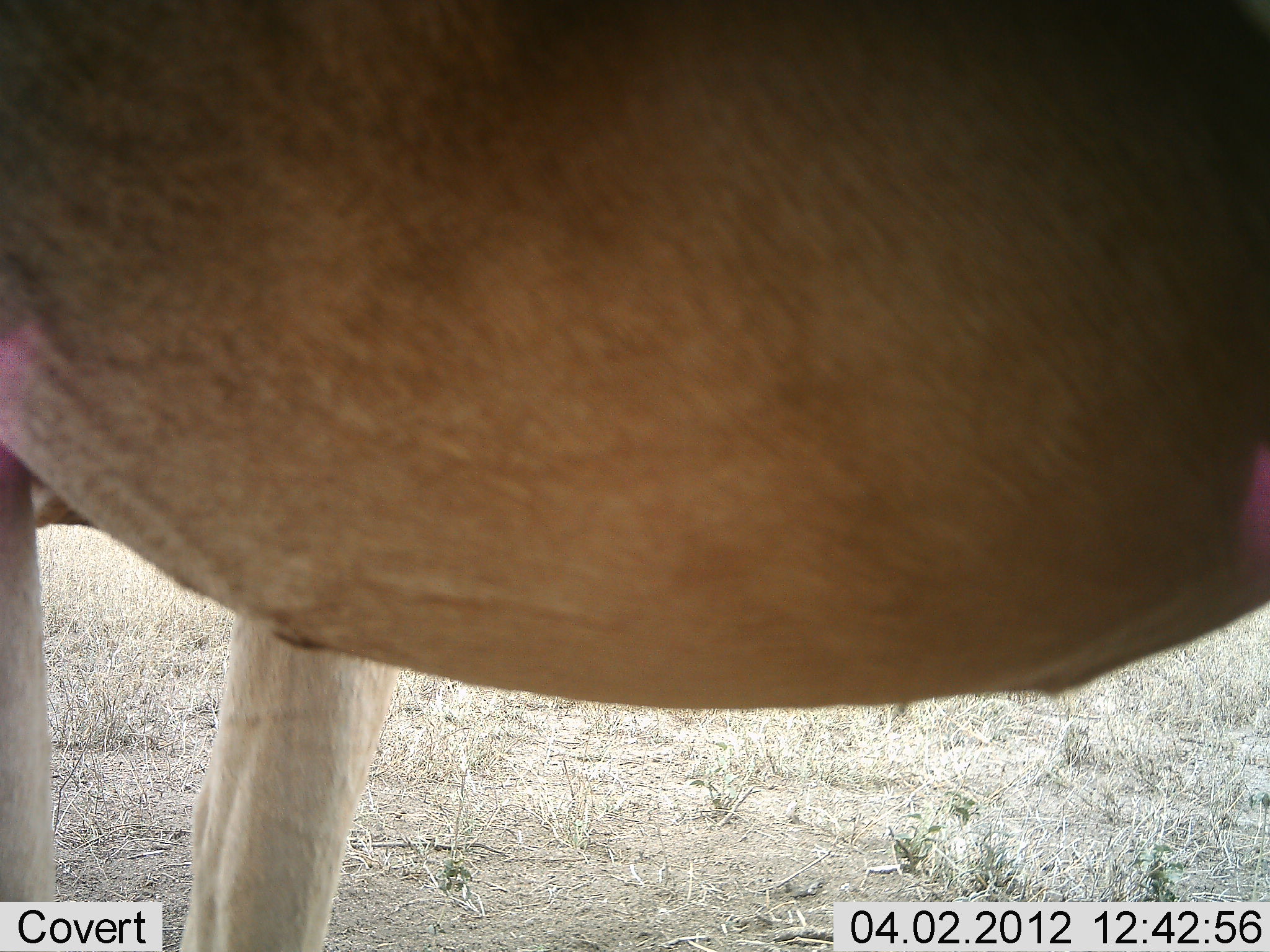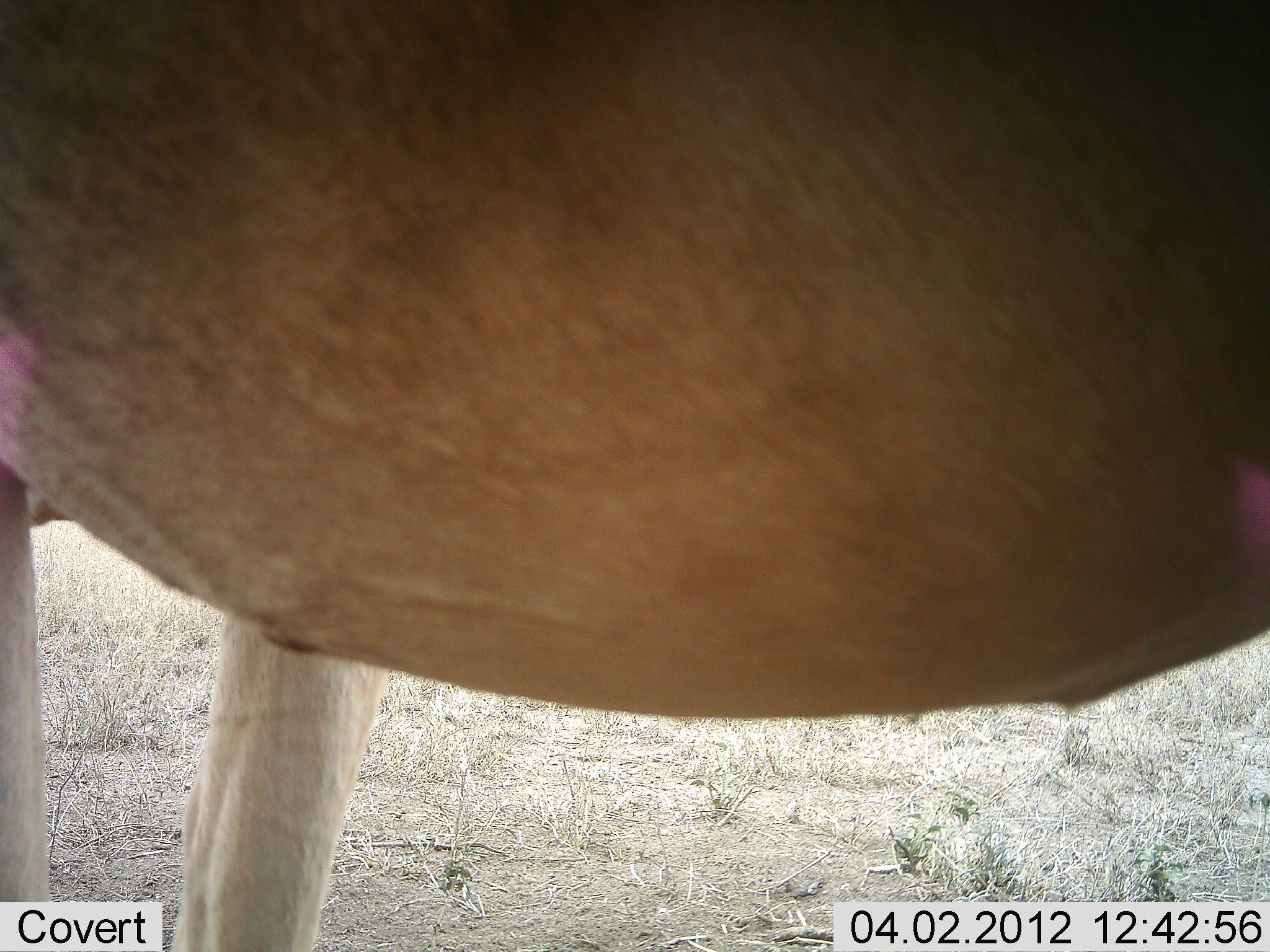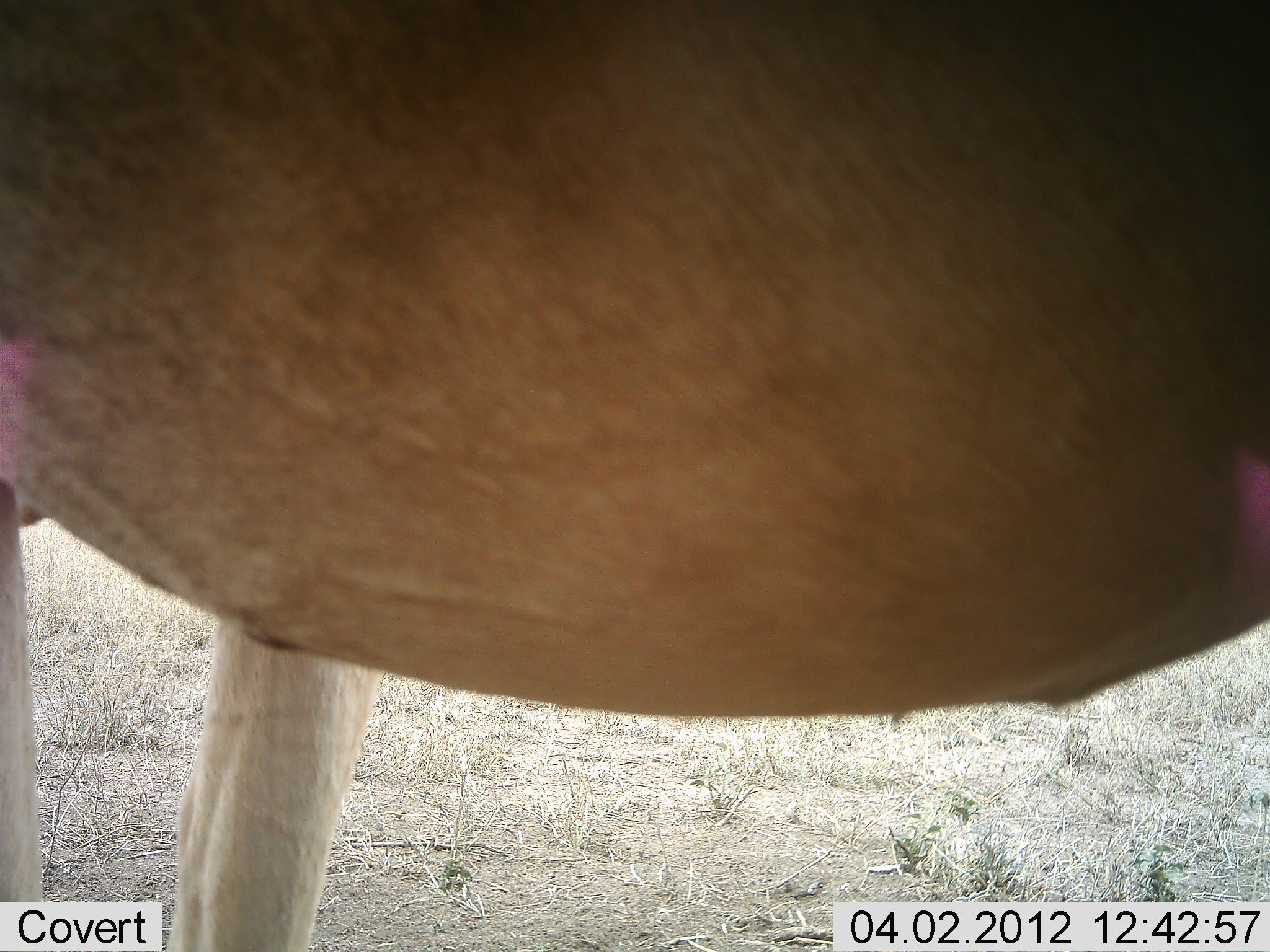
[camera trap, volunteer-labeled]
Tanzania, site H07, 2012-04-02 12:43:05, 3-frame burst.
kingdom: Animalia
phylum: Chordata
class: Mammalia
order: Artiodactyla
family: Bovidae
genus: Alcelaphus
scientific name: Alcelaphus buselaphus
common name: hartebeest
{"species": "hartebeest (Alcelaphus buselaphus)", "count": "1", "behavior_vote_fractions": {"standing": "89%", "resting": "0%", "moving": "16%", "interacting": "0%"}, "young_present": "0%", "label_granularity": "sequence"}